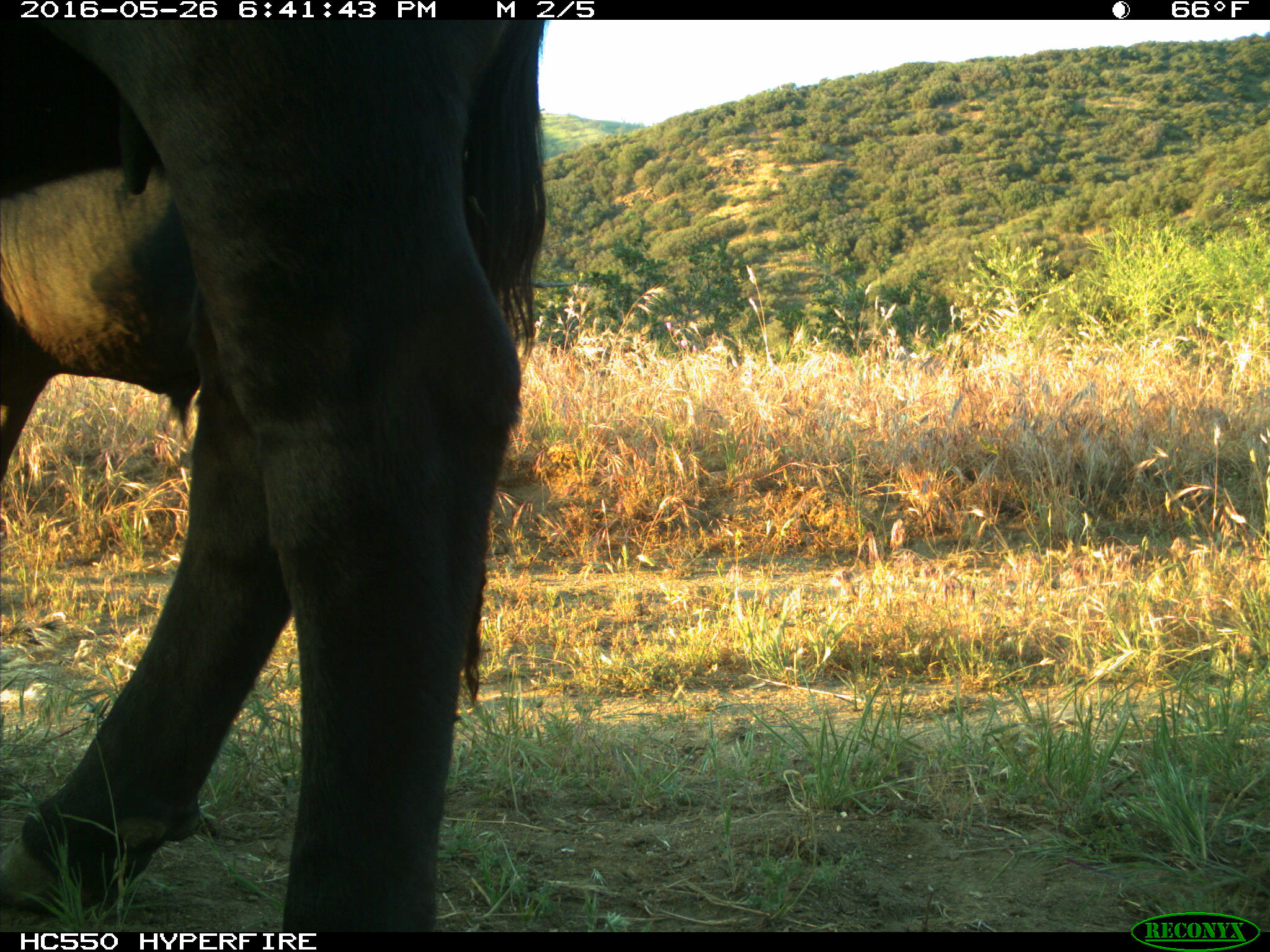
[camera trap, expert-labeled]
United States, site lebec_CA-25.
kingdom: Animalia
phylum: Chordata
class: Mammalia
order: Artiodactyla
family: Bovidae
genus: Bos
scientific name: Bos taurus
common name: domestic cow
Bos taurus (domestic cow).